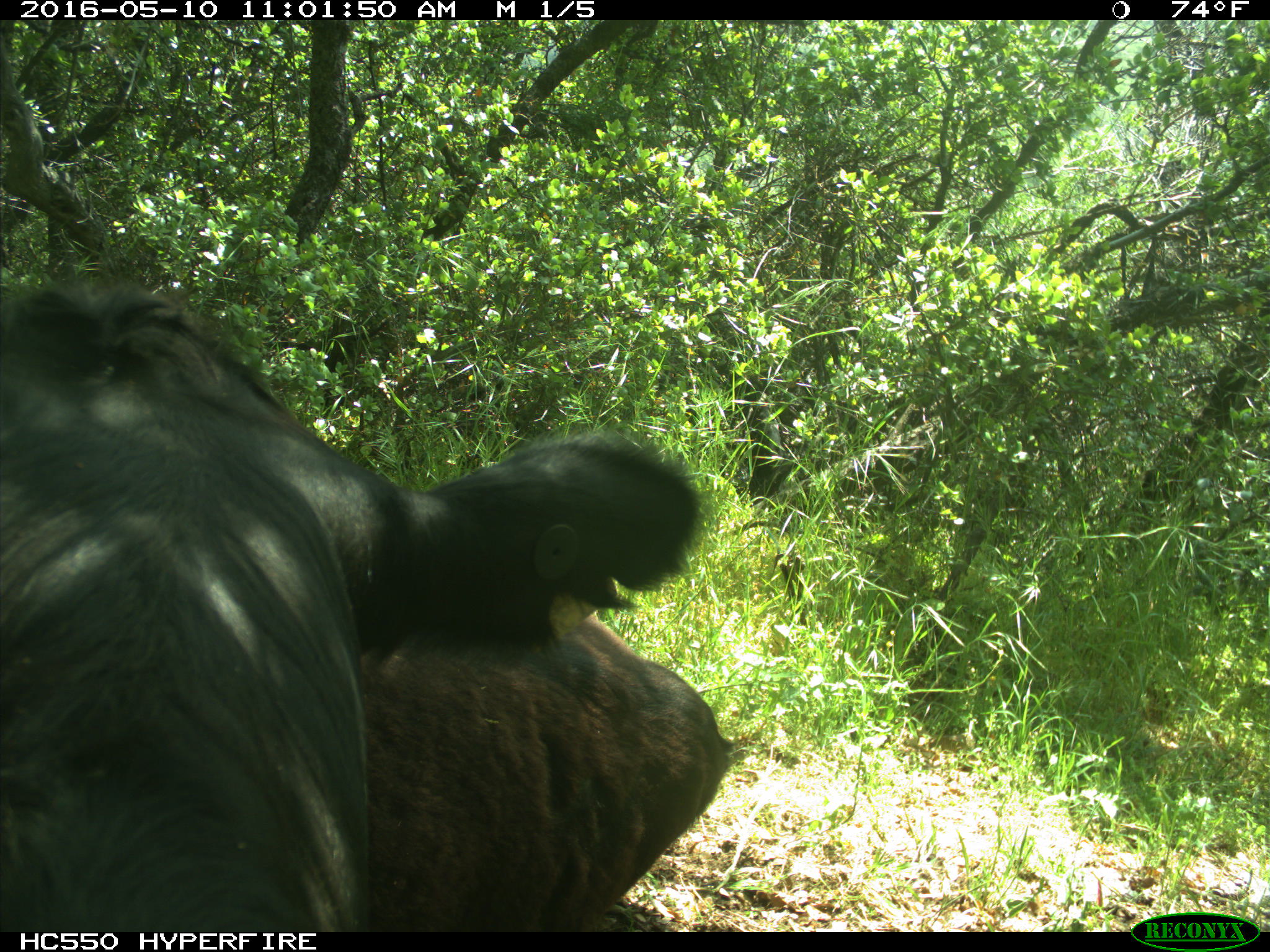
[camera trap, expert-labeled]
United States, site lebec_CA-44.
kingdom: Animalia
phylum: Chordata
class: Mammalia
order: Artiodactyla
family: Bovidae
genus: Bos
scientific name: Bos taurus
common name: domestic cow